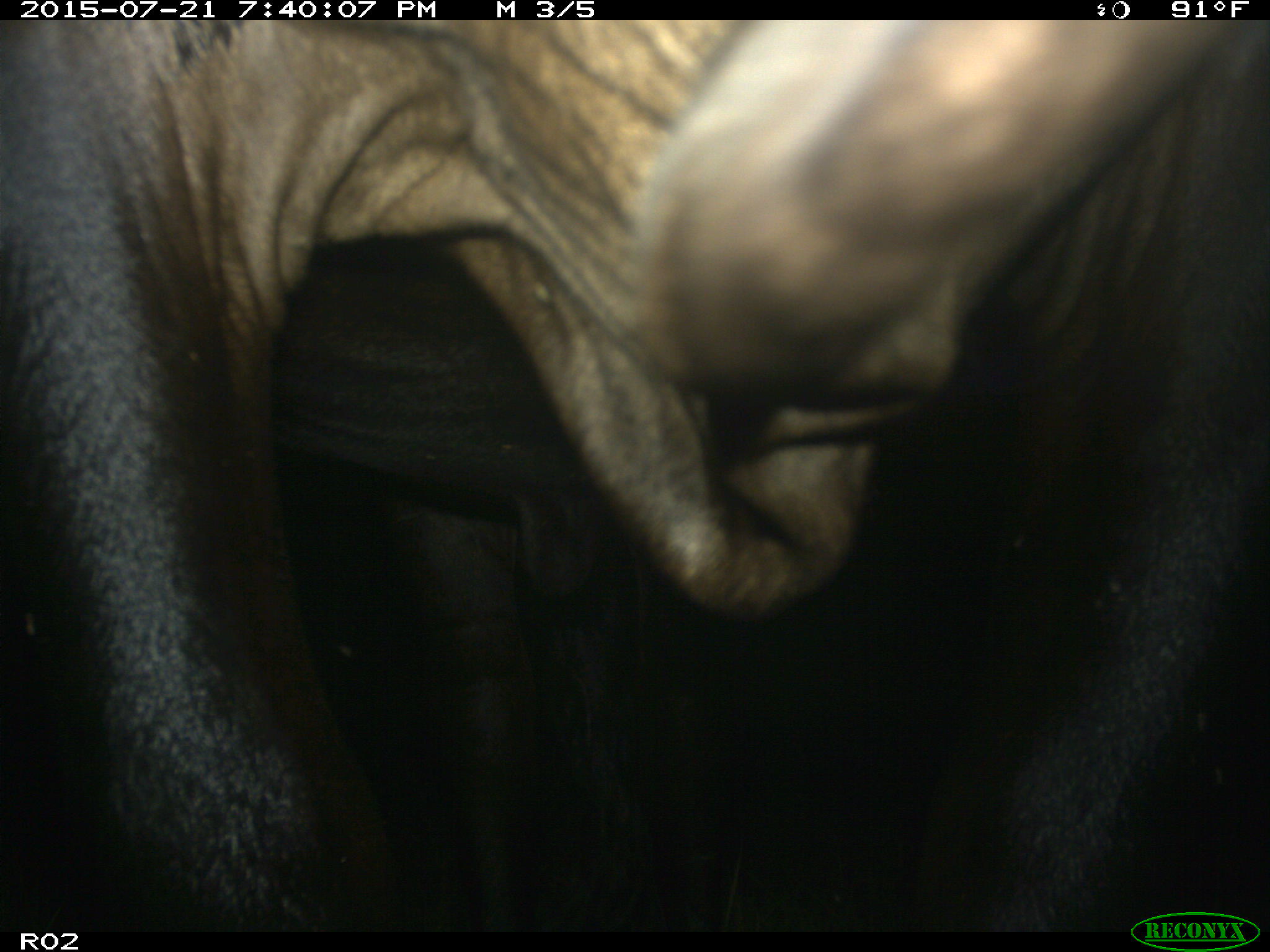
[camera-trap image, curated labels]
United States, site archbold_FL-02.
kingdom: Animalia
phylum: Chordata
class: Mammalia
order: Artiodactyla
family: Bovidae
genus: Bos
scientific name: Bos taurus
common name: domestic cow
Bos taurus (domestic cow).